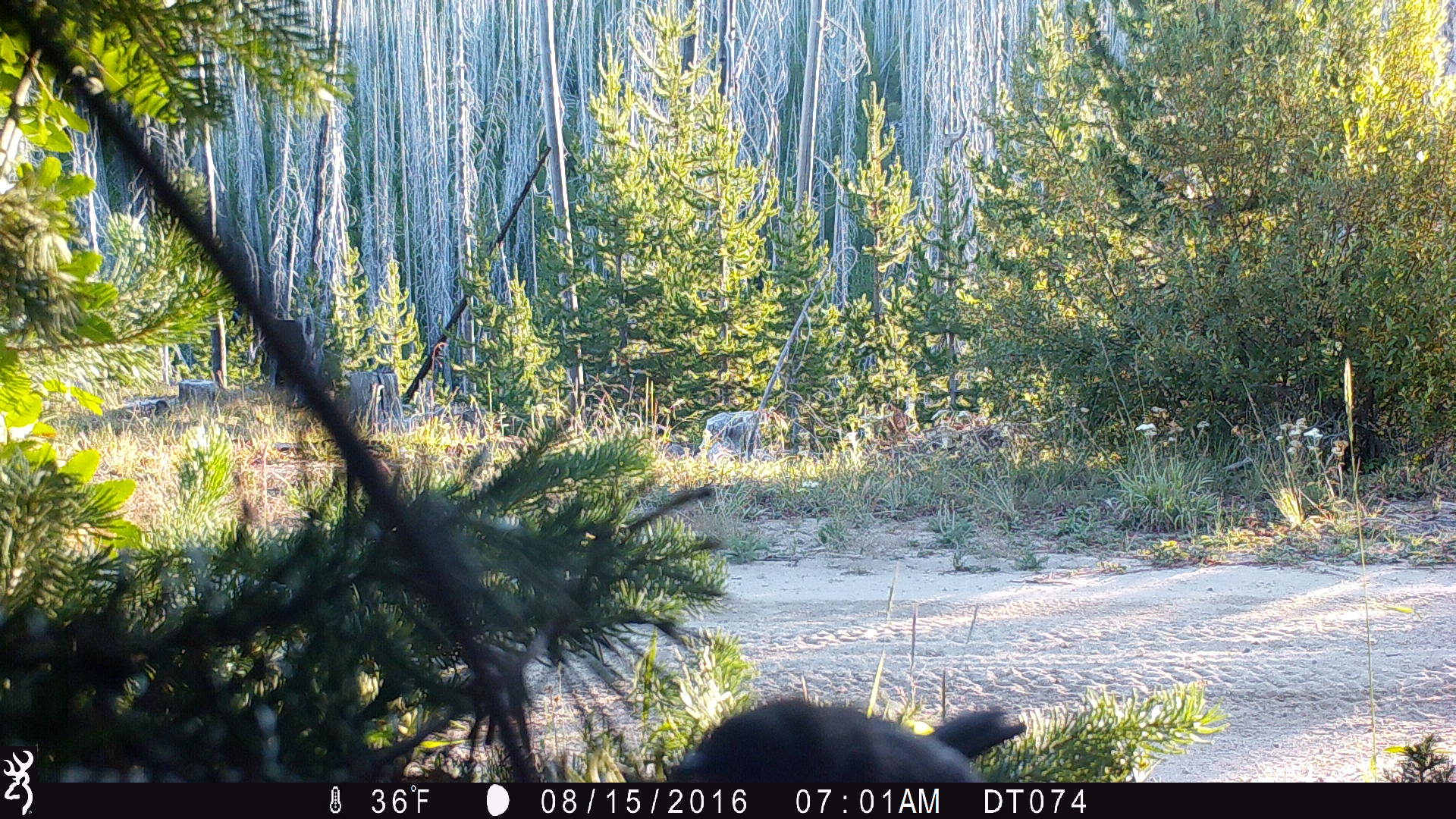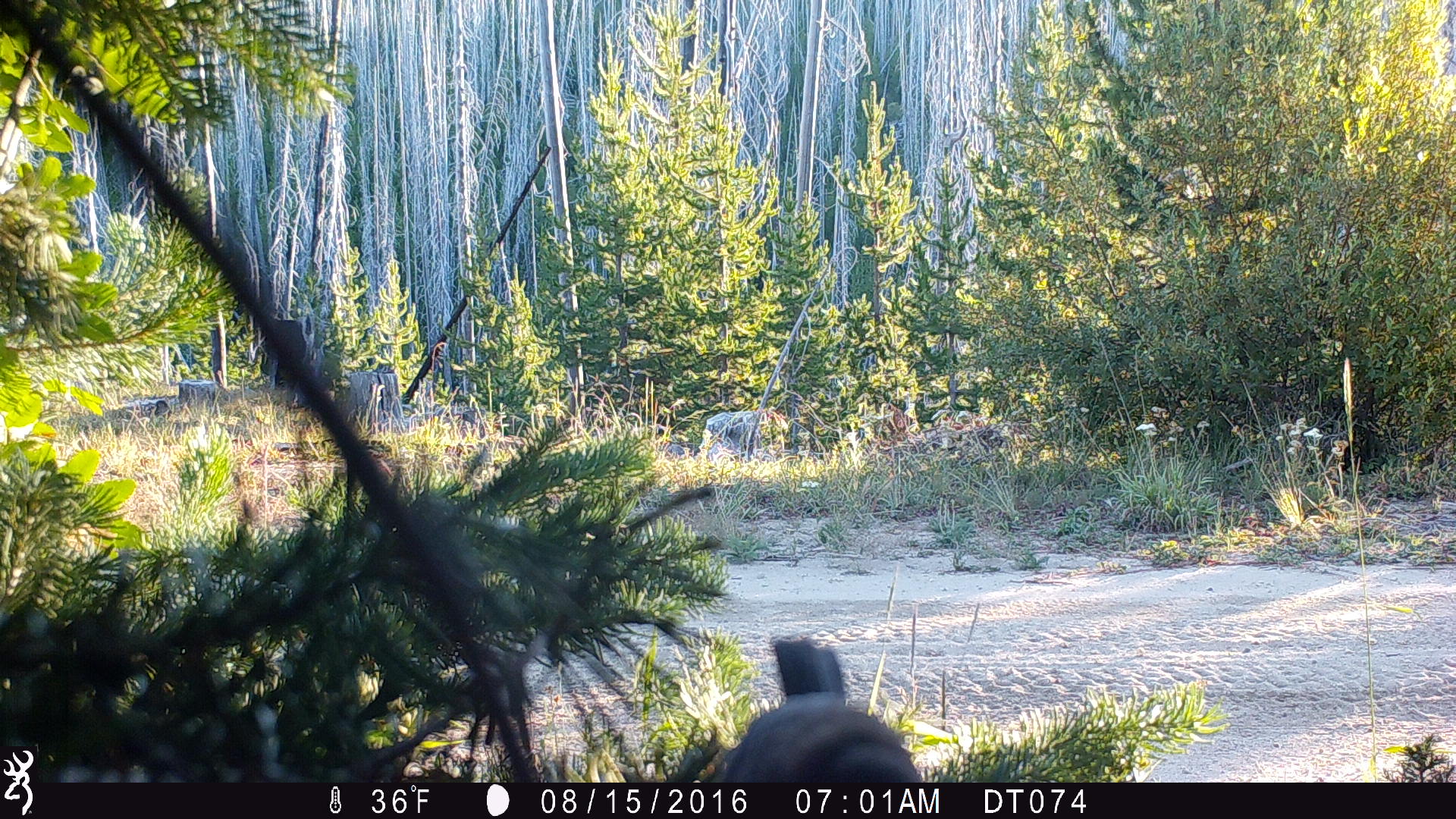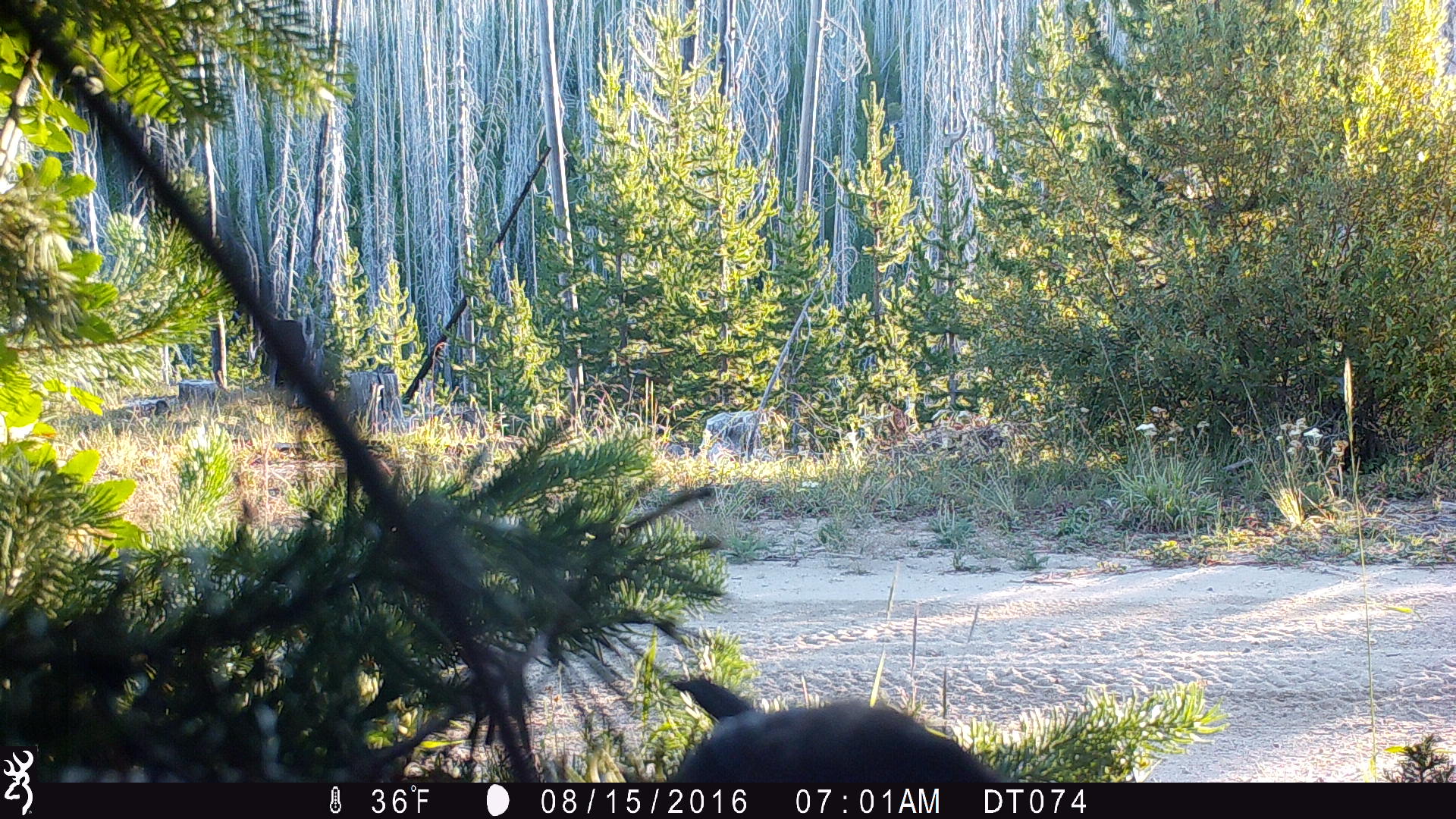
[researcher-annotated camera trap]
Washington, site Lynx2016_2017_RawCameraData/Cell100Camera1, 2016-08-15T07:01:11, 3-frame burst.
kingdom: Animalia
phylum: Chordata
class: Aves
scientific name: Aves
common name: birds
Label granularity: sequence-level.